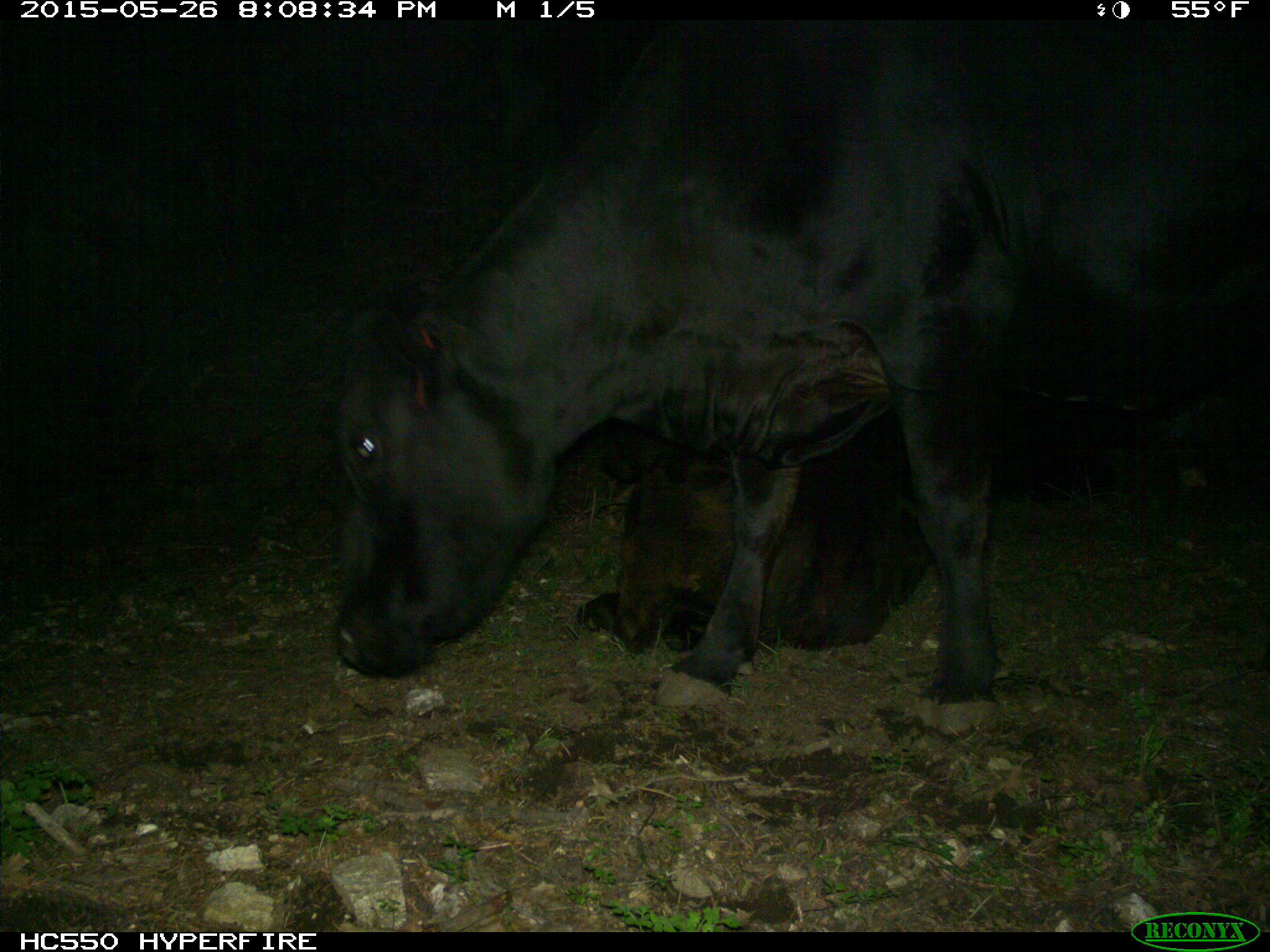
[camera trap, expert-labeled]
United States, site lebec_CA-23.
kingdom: Animalia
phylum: Chordata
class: Mammalia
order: Artiodactyla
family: Bovidae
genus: Bos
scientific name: Bos taurus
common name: domestic cow